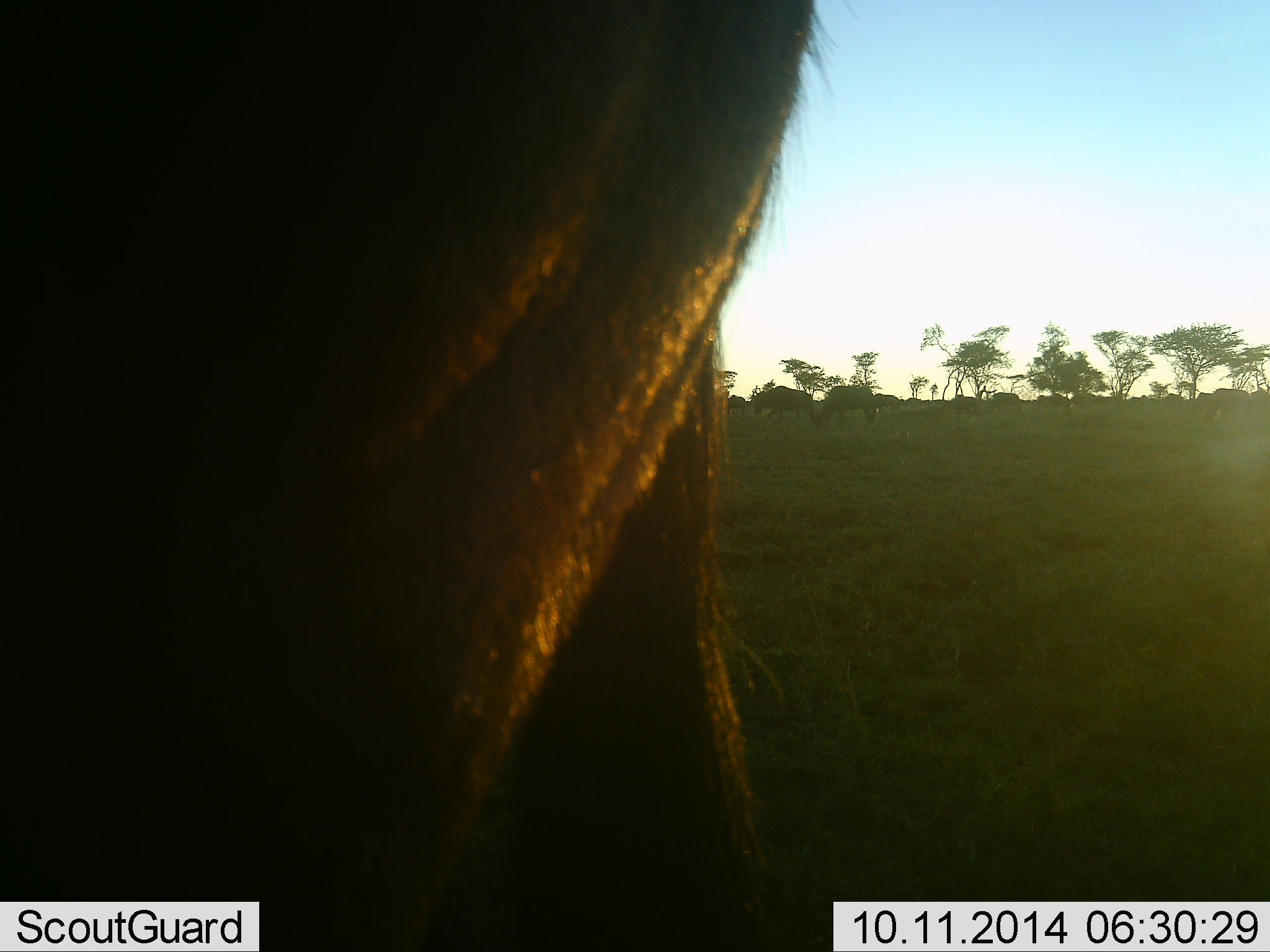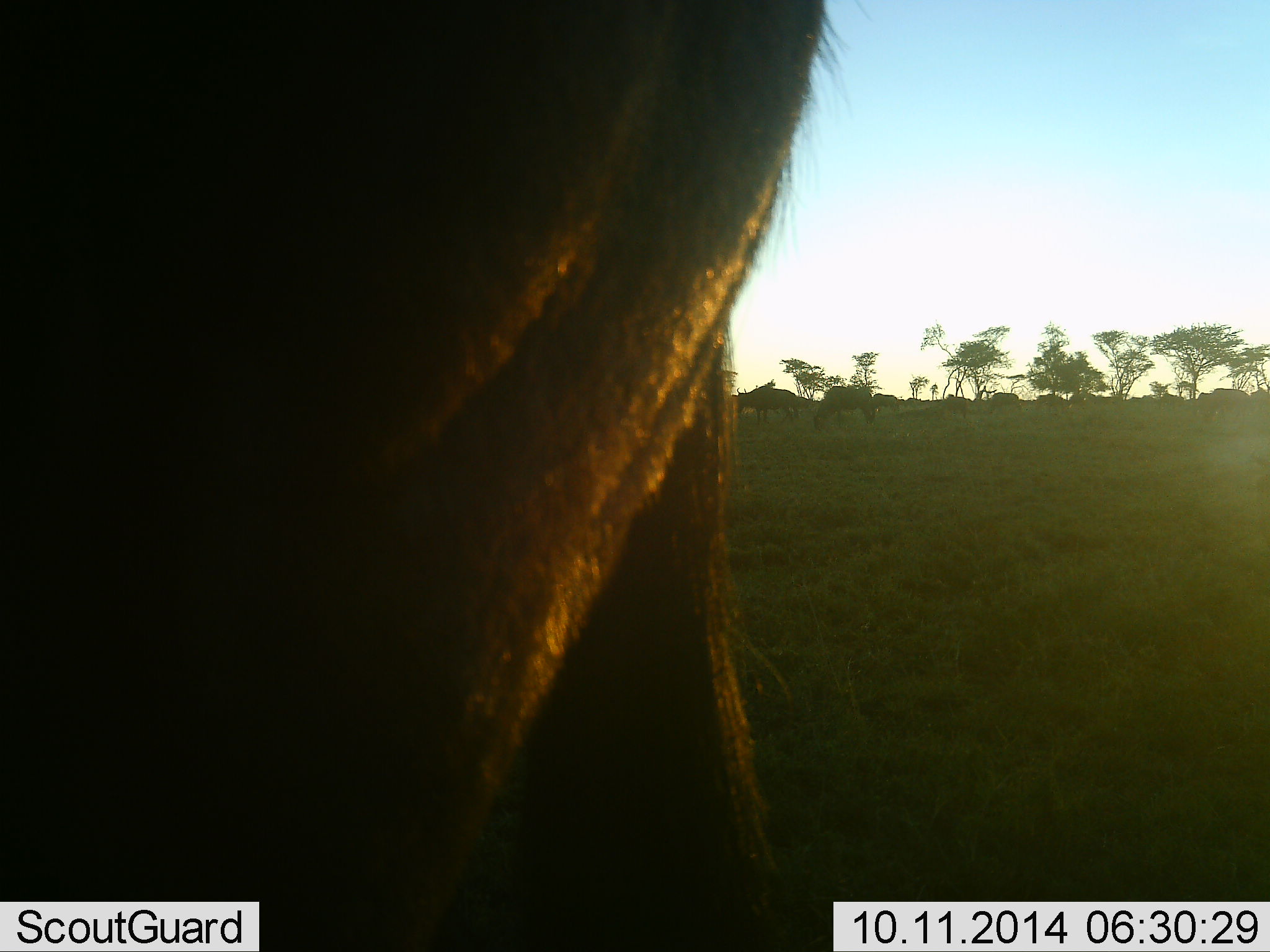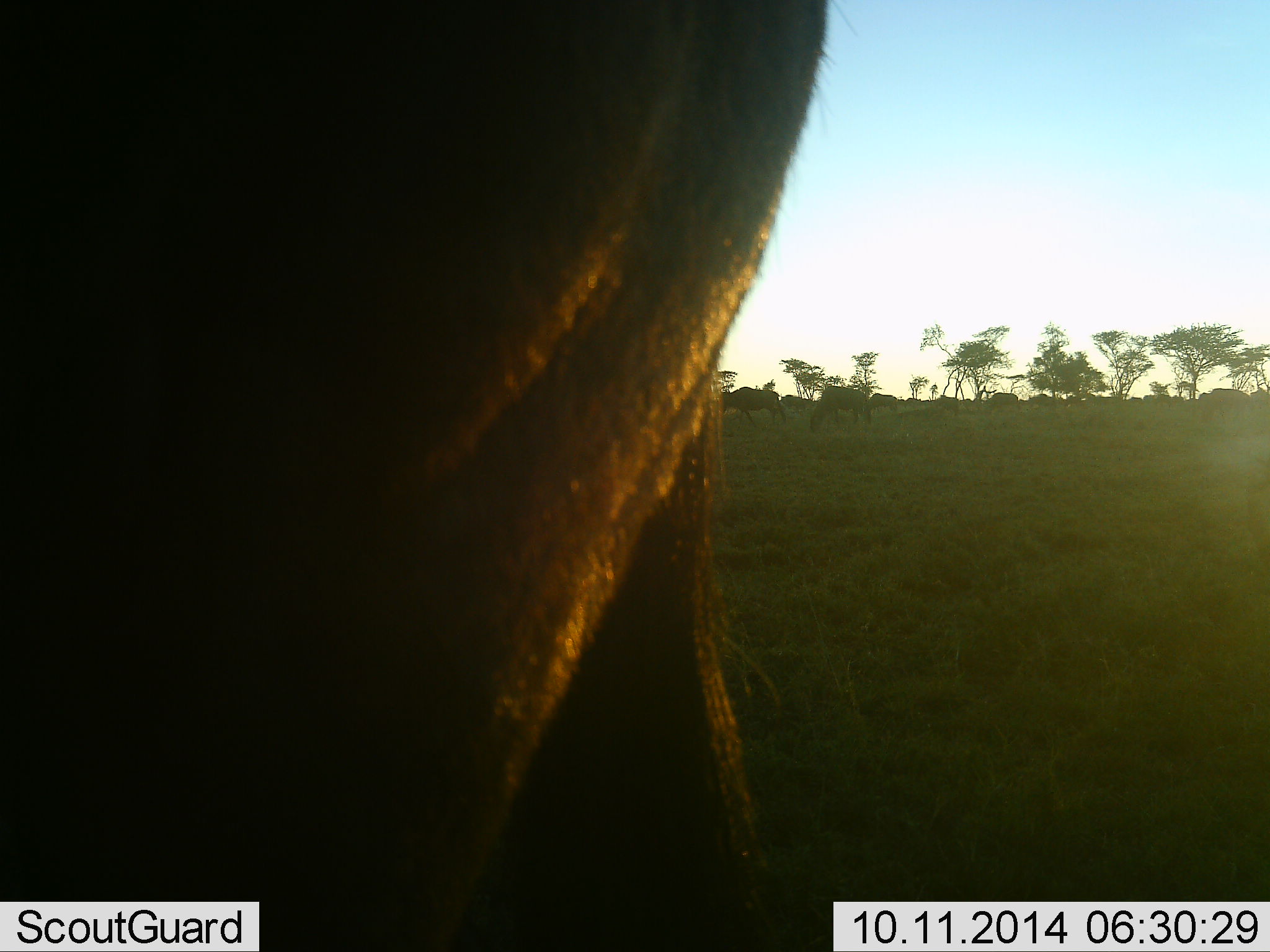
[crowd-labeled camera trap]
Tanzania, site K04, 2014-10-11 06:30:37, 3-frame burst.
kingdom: Animalia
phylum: Chordata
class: Mammalia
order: Artiodactyla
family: Bovidae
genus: Connochaetes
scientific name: Connochaetes taurinus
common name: blue wildebeest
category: wildebeest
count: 11-50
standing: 60%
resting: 0%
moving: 60%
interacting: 0%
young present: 0%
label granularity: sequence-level